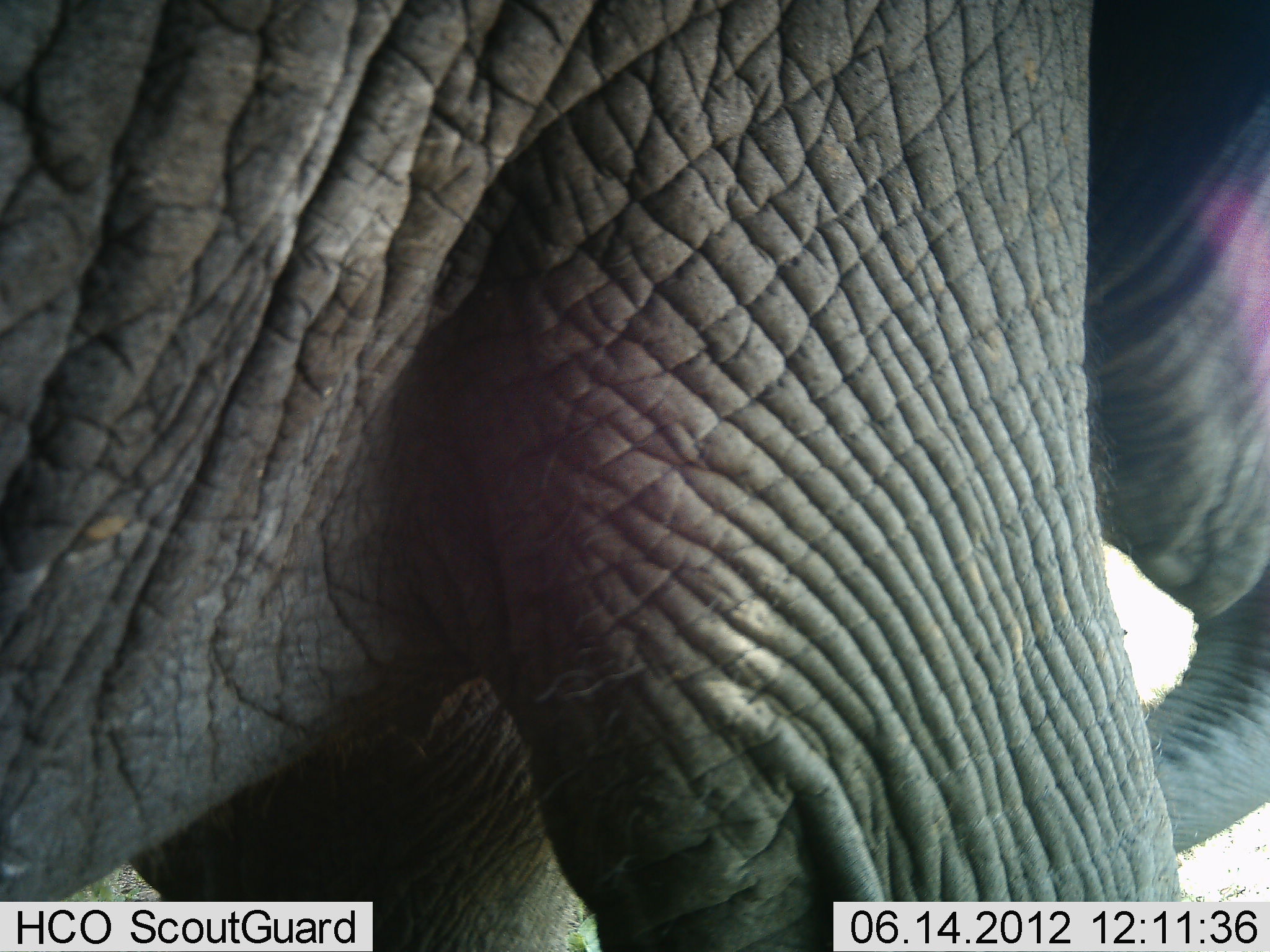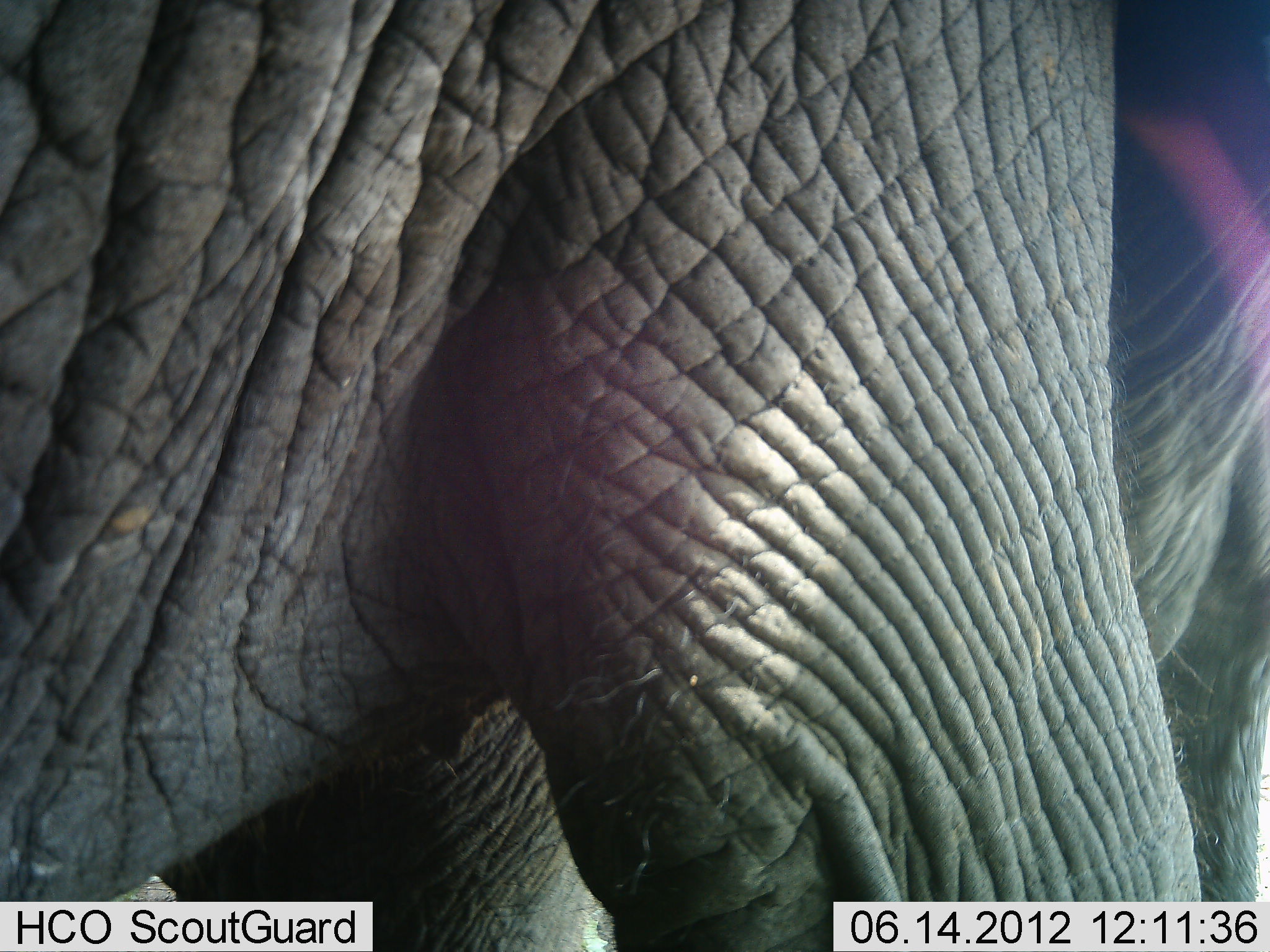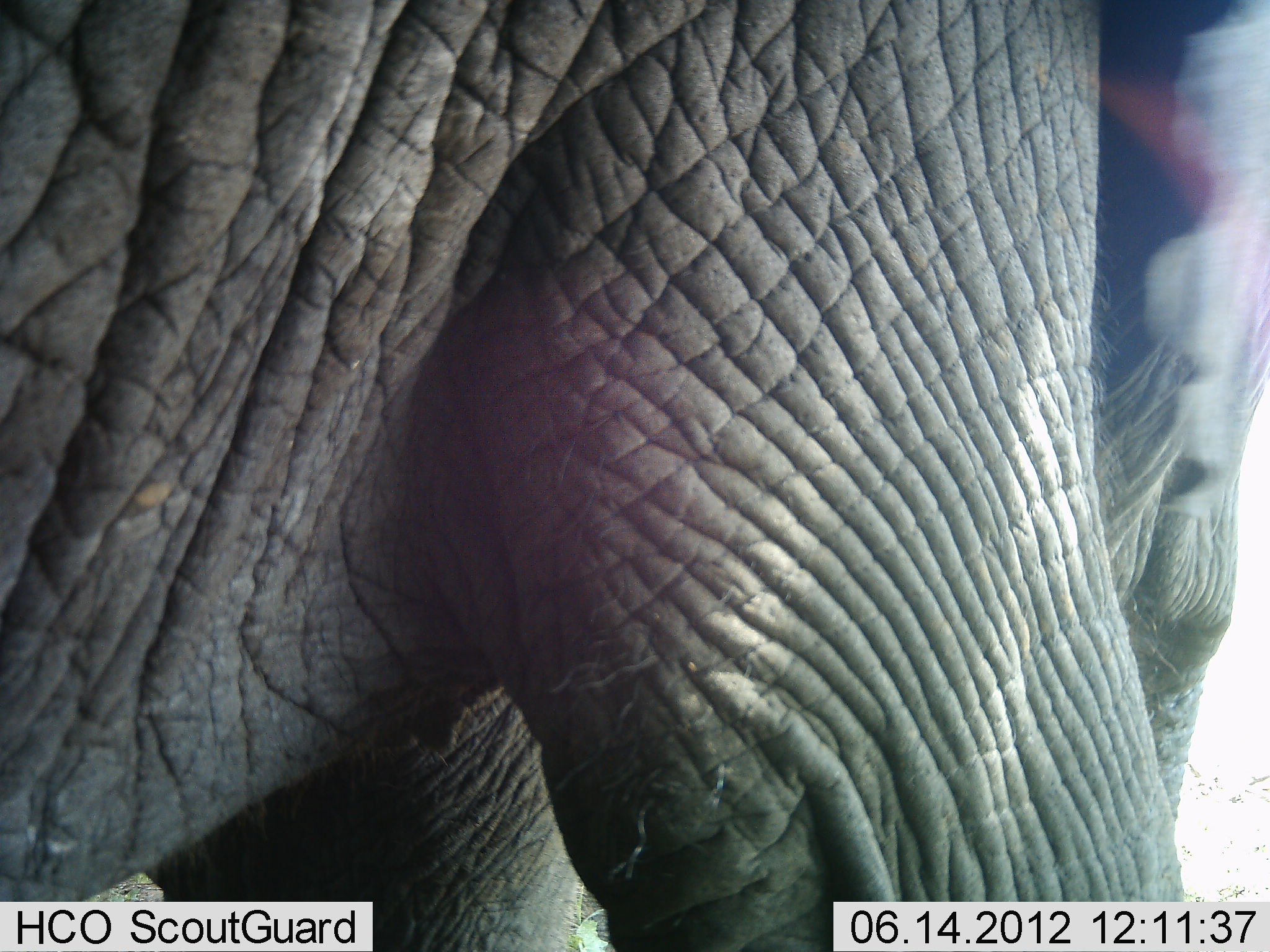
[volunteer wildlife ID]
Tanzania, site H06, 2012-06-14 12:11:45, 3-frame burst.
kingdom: Animalia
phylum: Chordata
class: Mammalia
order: Proboscidea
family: Elephantidae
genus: Loxodonta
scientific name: Loxodonta africana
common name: african bush elephant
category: elephant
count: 1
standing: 80%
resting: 0%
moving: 30%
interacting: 0%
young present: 0%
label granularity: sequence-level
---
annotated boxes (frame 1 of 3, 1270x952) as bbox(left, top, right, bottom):
animal: bbox(2, 0, 1269, 951)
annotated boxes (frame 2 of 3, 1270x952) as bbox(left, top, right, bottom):
animal: bbox(0, 1, 1270, 951)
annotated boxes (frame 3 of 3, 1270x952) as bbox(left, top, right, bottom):
animal: bbox(1, 0, 1267, 951)